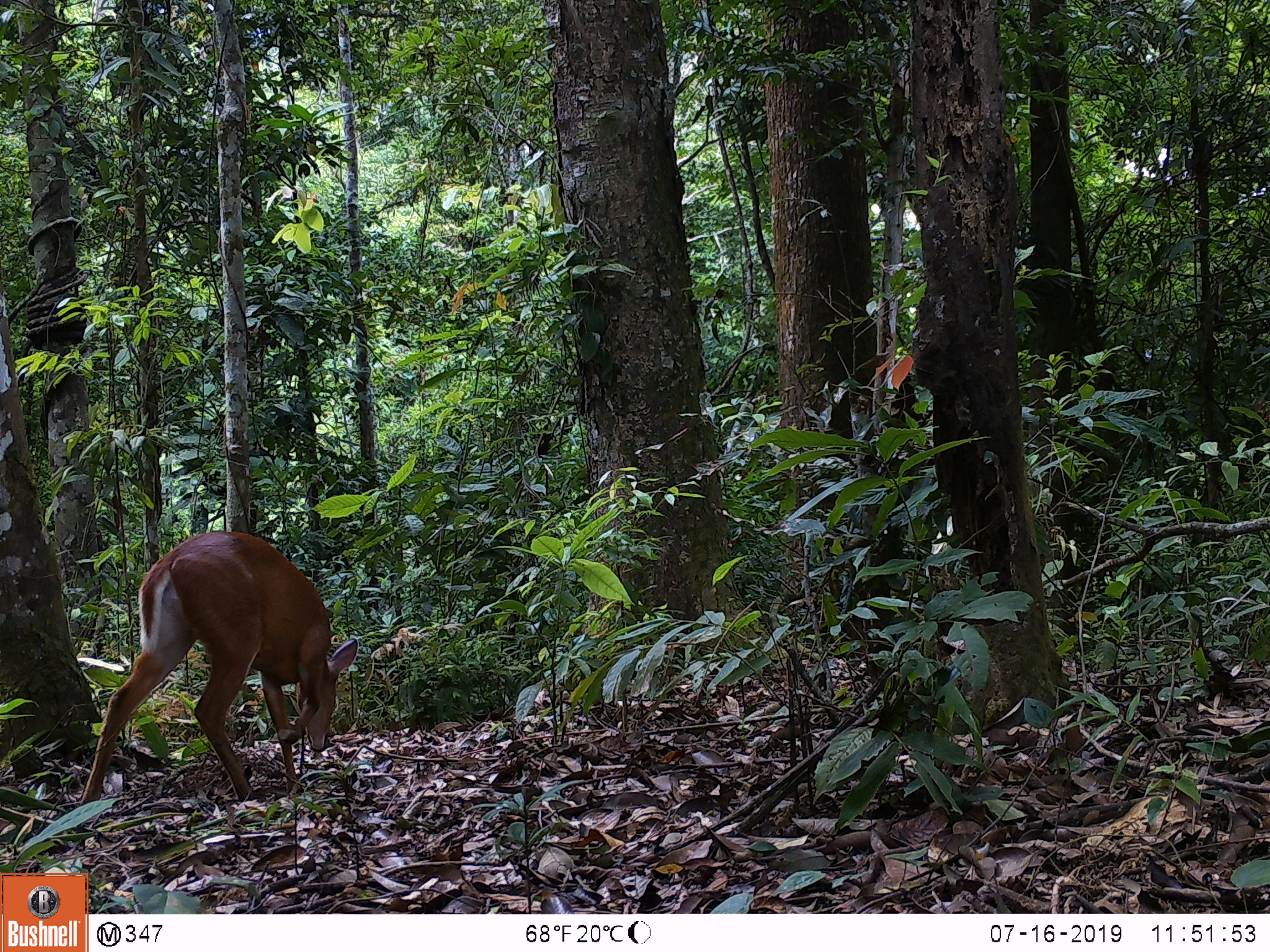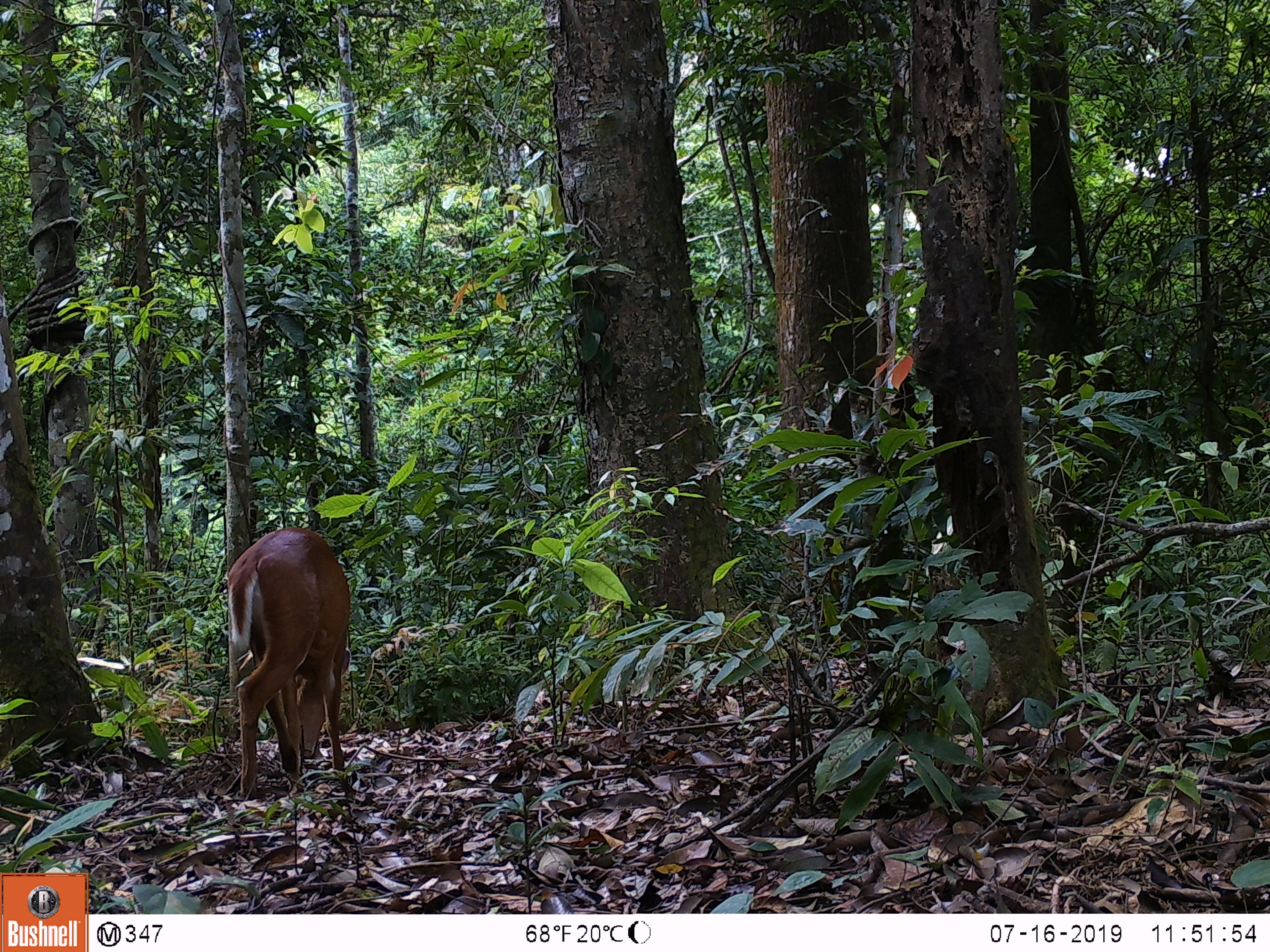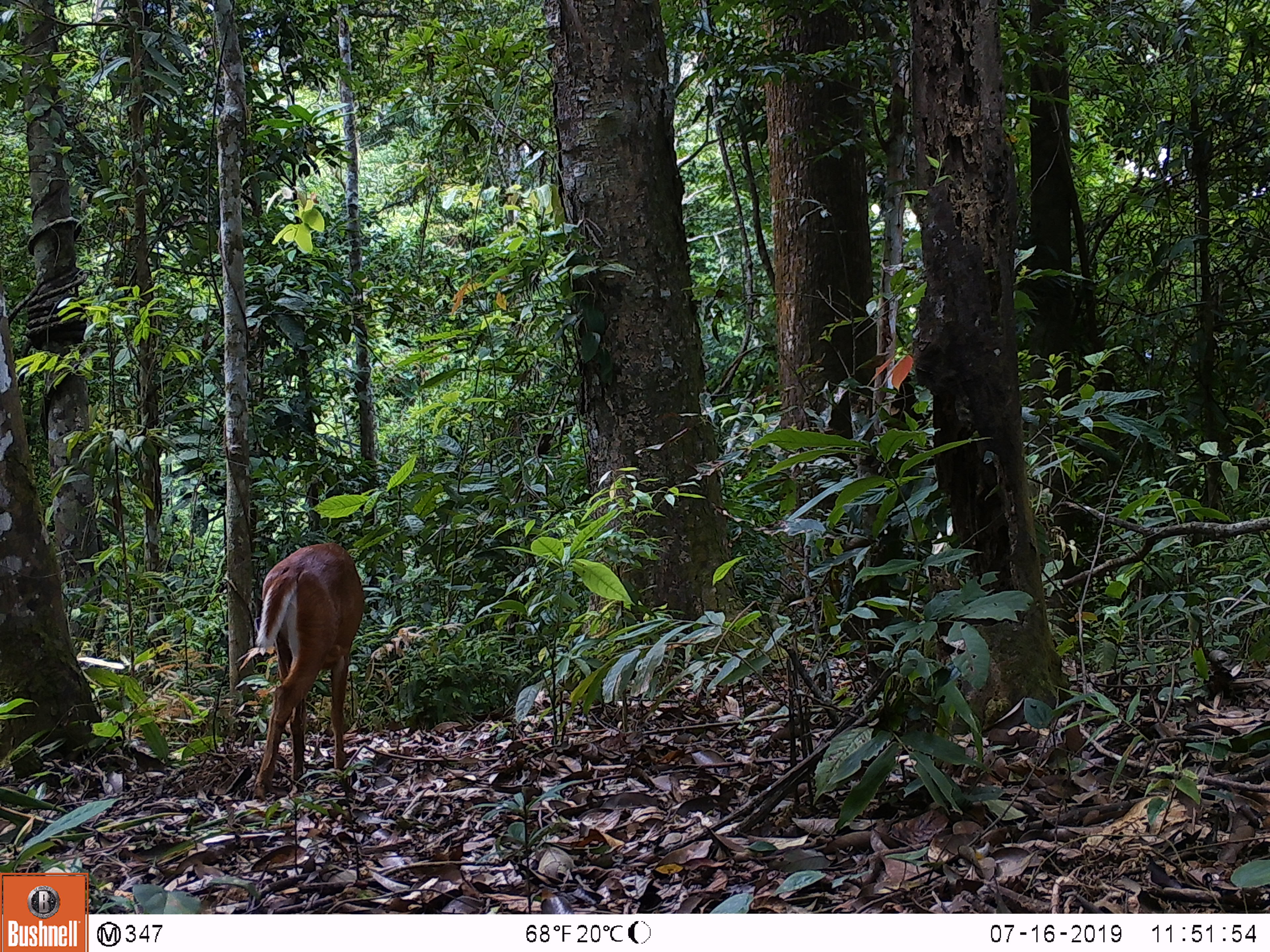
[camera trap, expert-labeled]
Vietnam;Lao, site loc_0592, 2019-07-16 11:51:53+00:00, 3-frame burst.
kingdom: Animalia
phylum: Chordata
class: Mammalia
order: Artiodactyla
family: Cervidae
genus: Muntiacus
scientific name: Muntiacus muntjak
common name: red muntjac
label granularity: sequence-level